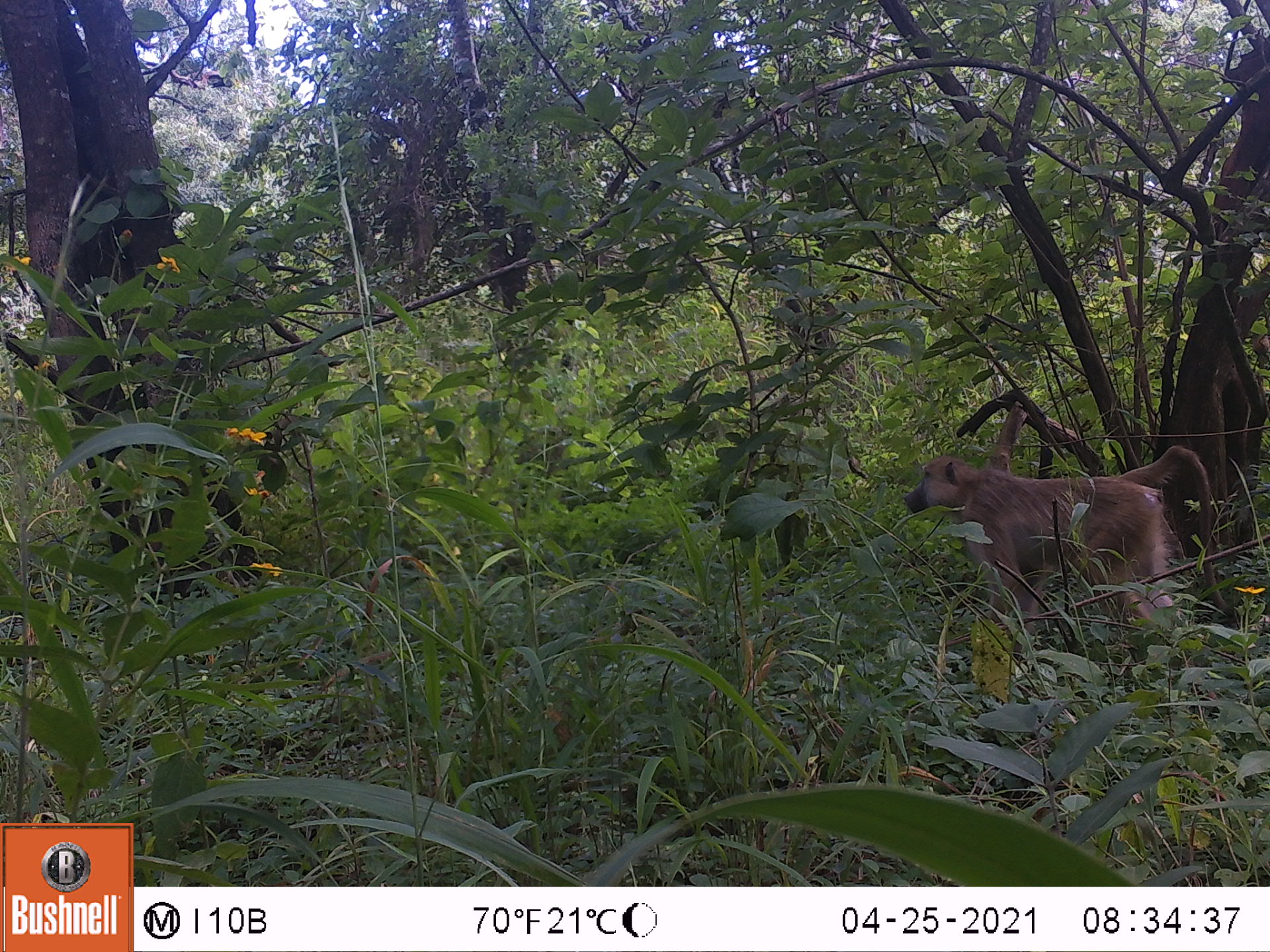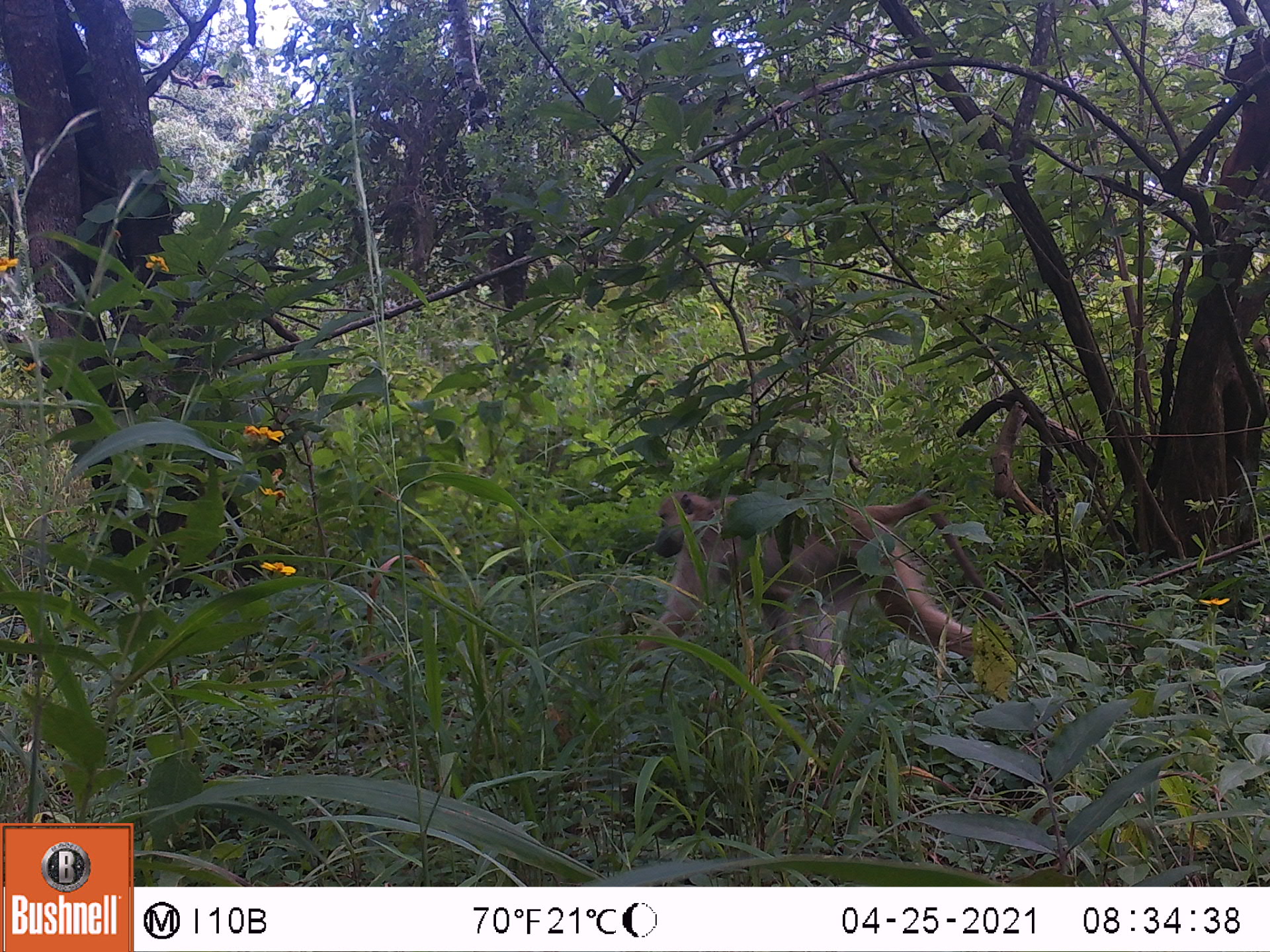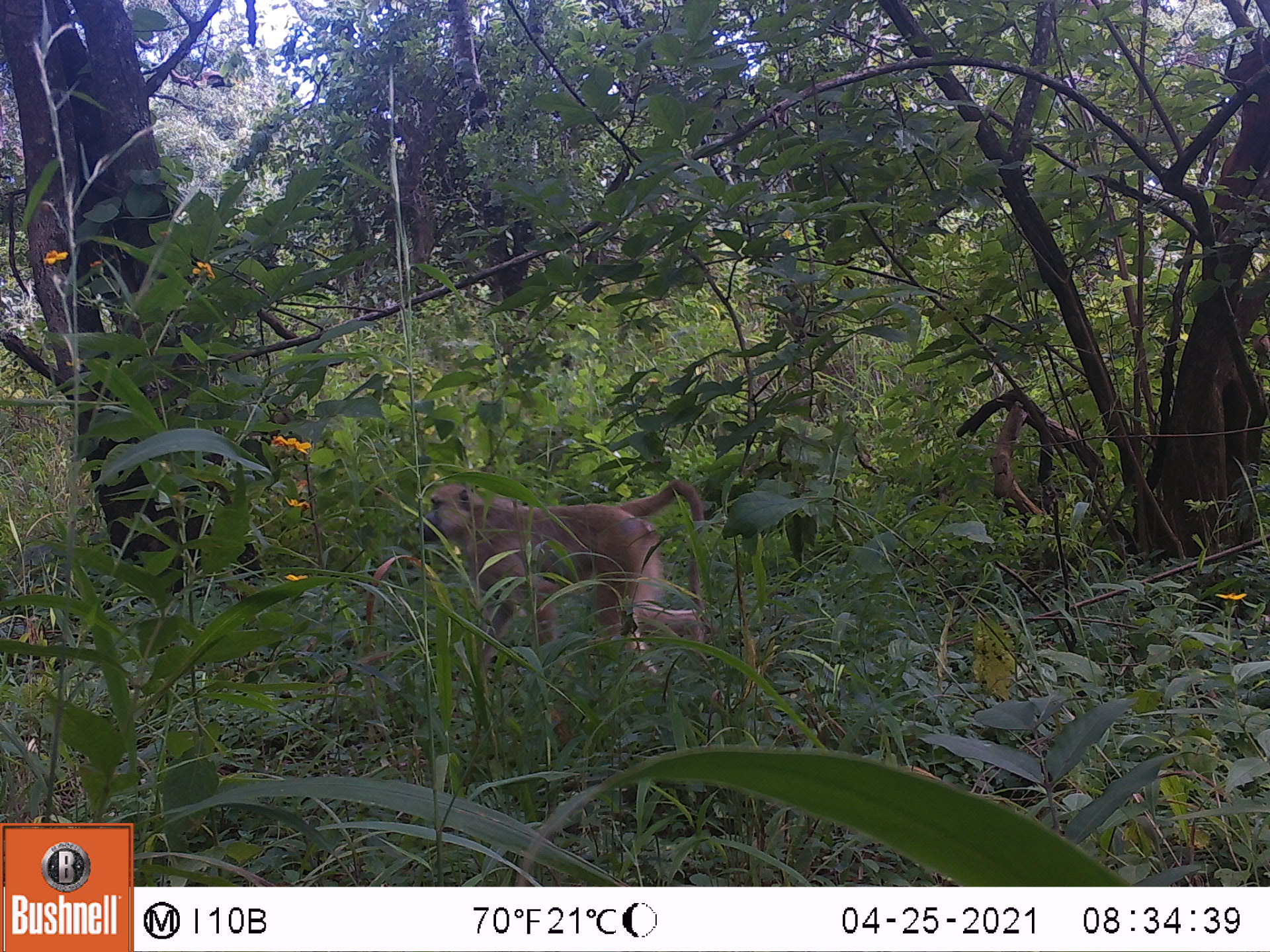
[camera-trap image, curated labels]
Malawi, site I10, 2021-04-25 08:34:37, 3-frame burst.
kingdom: Animalia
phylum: Chordata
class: Mammalia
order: Primates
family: Cercopithecidae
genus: Papio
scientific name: Papio cynocephalus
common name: yellow baboon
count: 1